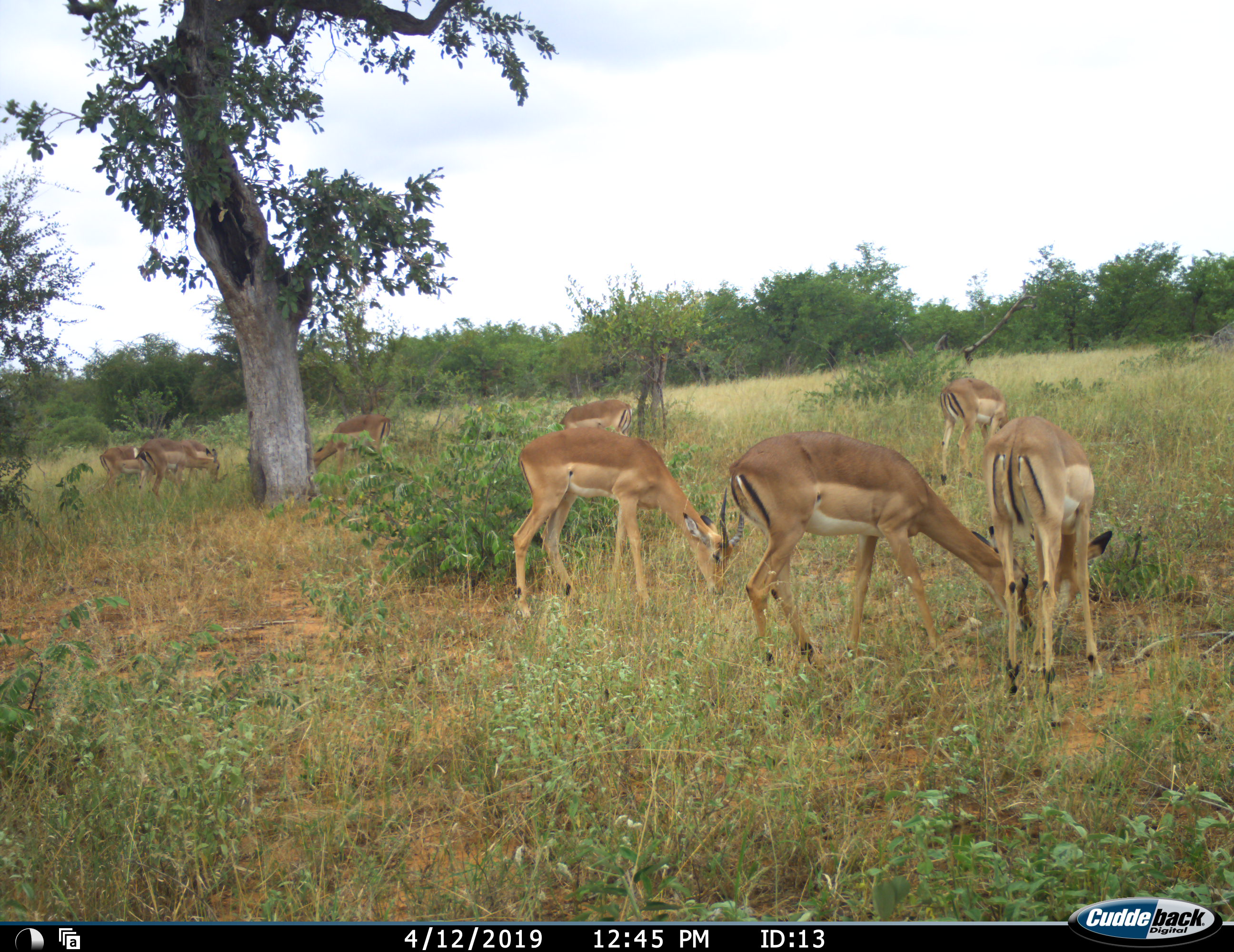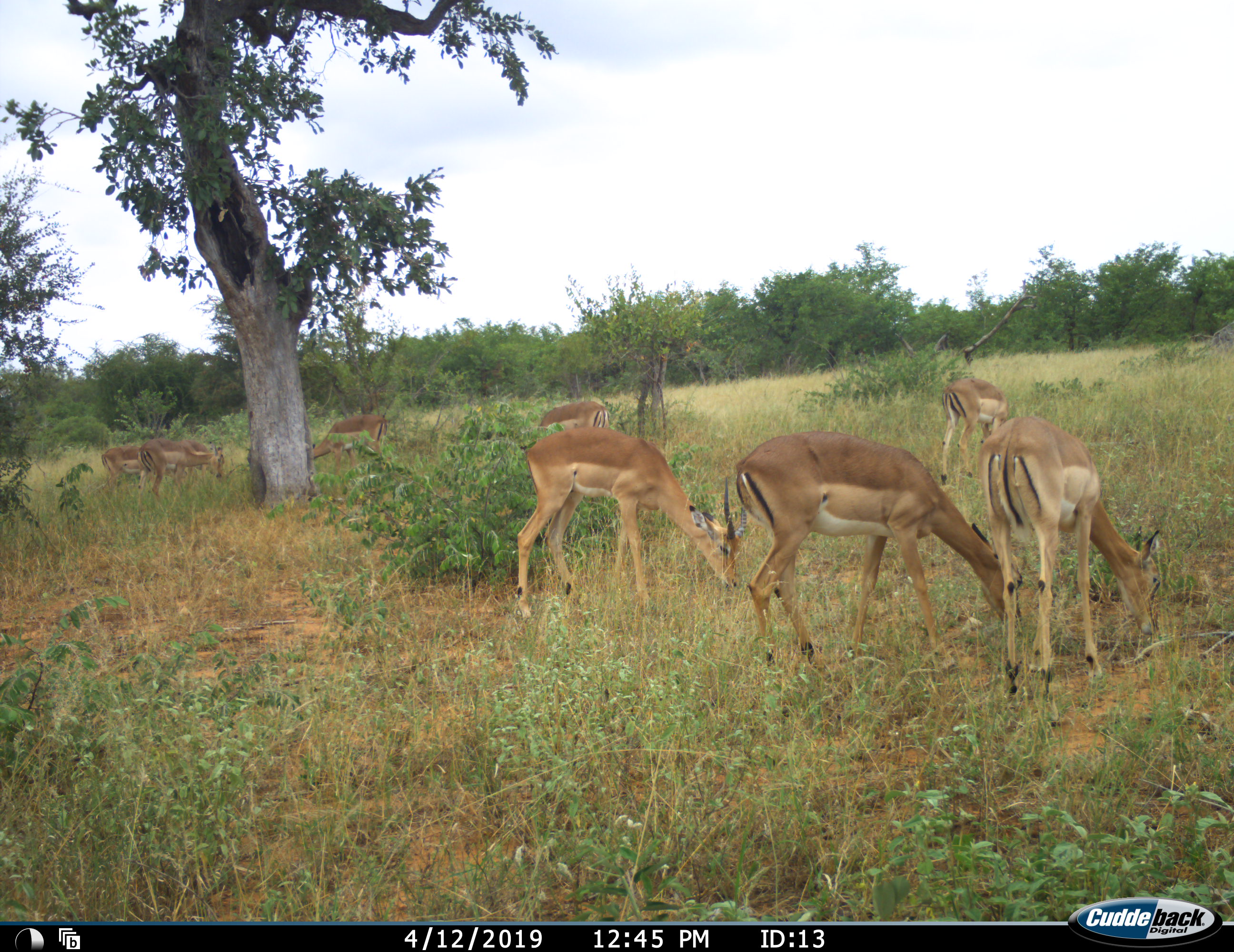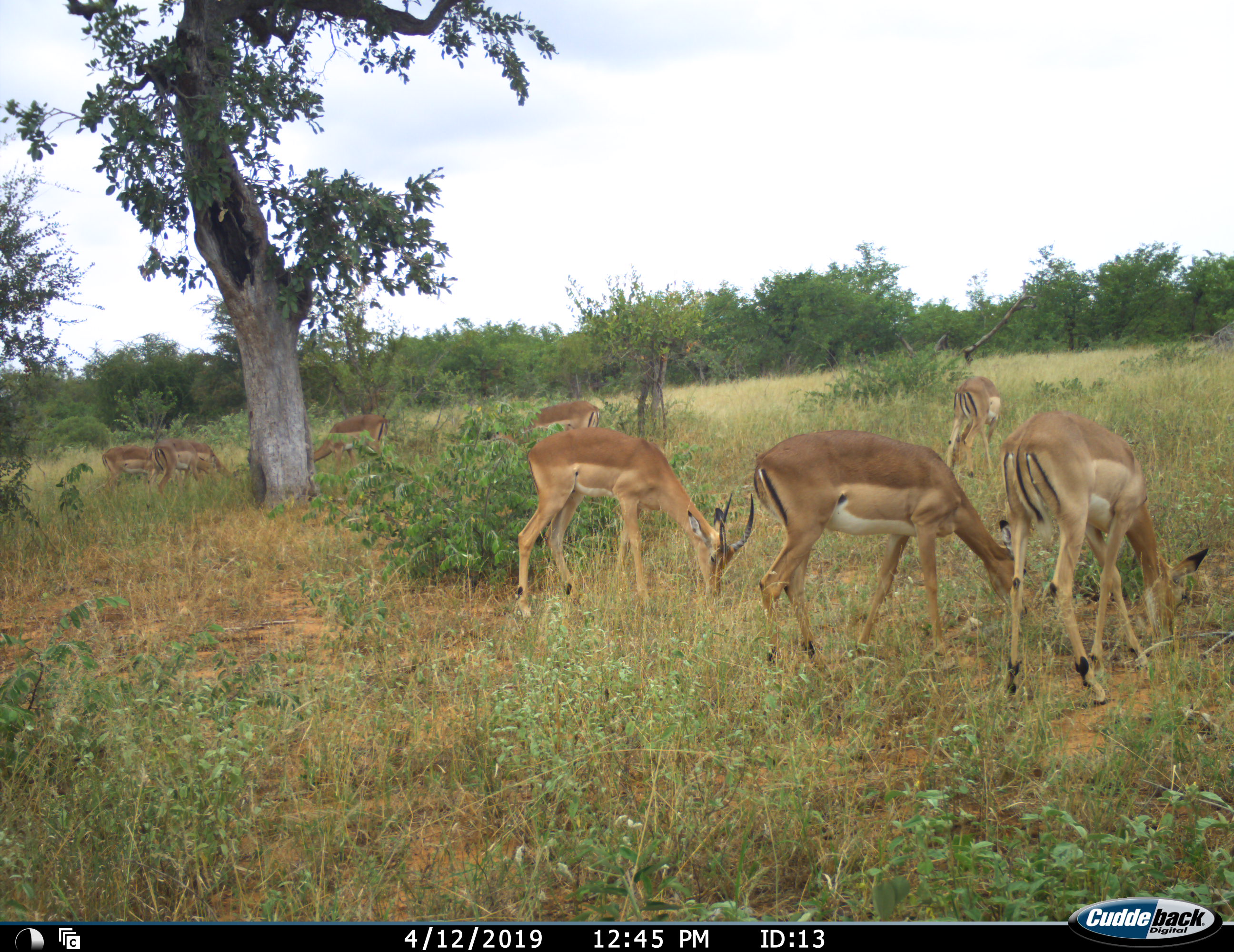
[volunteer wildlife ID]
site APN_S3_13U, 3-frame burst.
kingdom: Animalia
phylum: Chordata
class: Mammalia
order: Artiodactyla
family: Bovidae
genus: Aepyceros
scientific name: Aepyceros melampus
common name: impala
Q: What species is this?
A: Impala (Aepyceros melampus).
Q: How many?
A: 9.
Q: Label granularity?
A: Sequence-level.